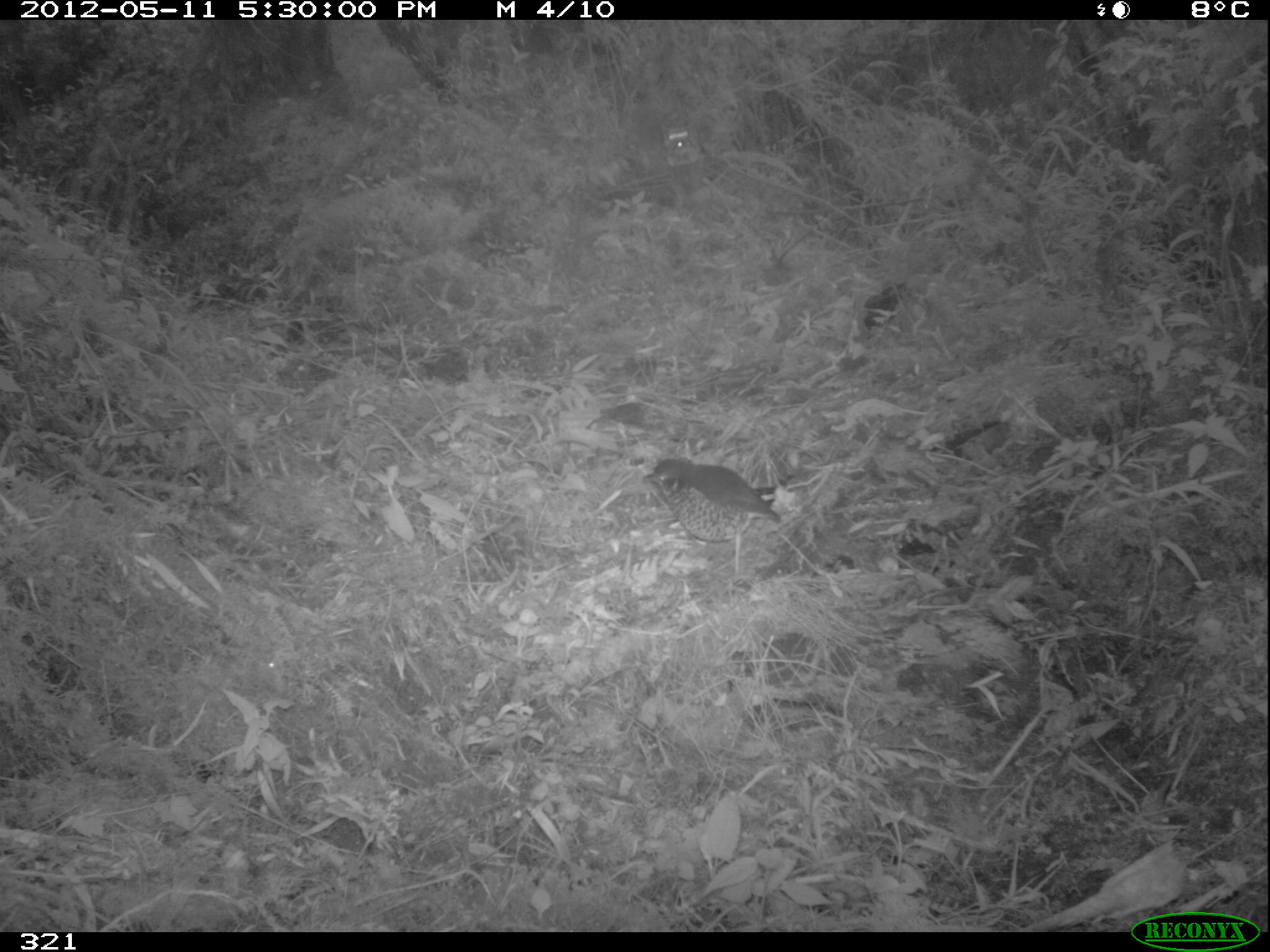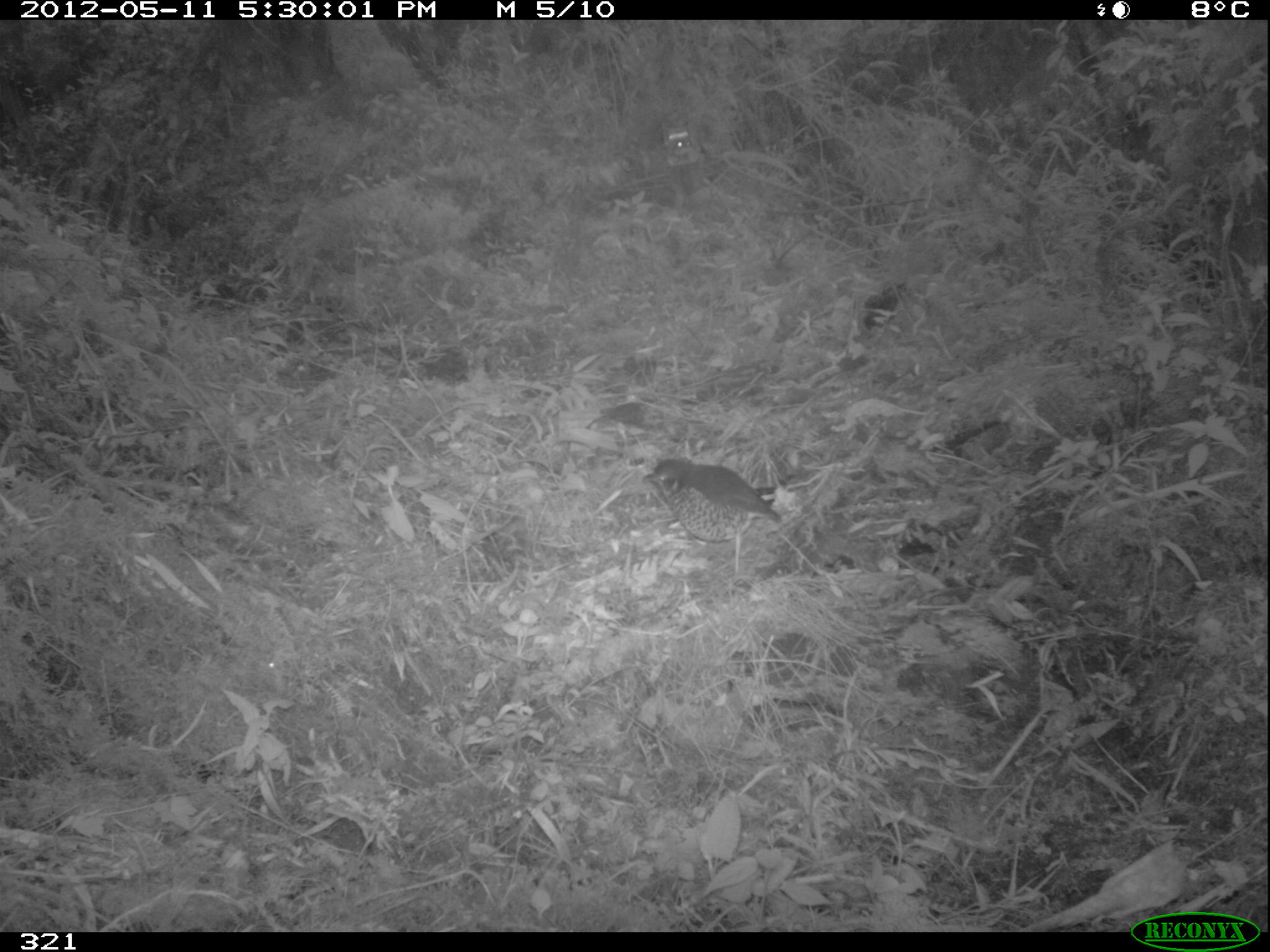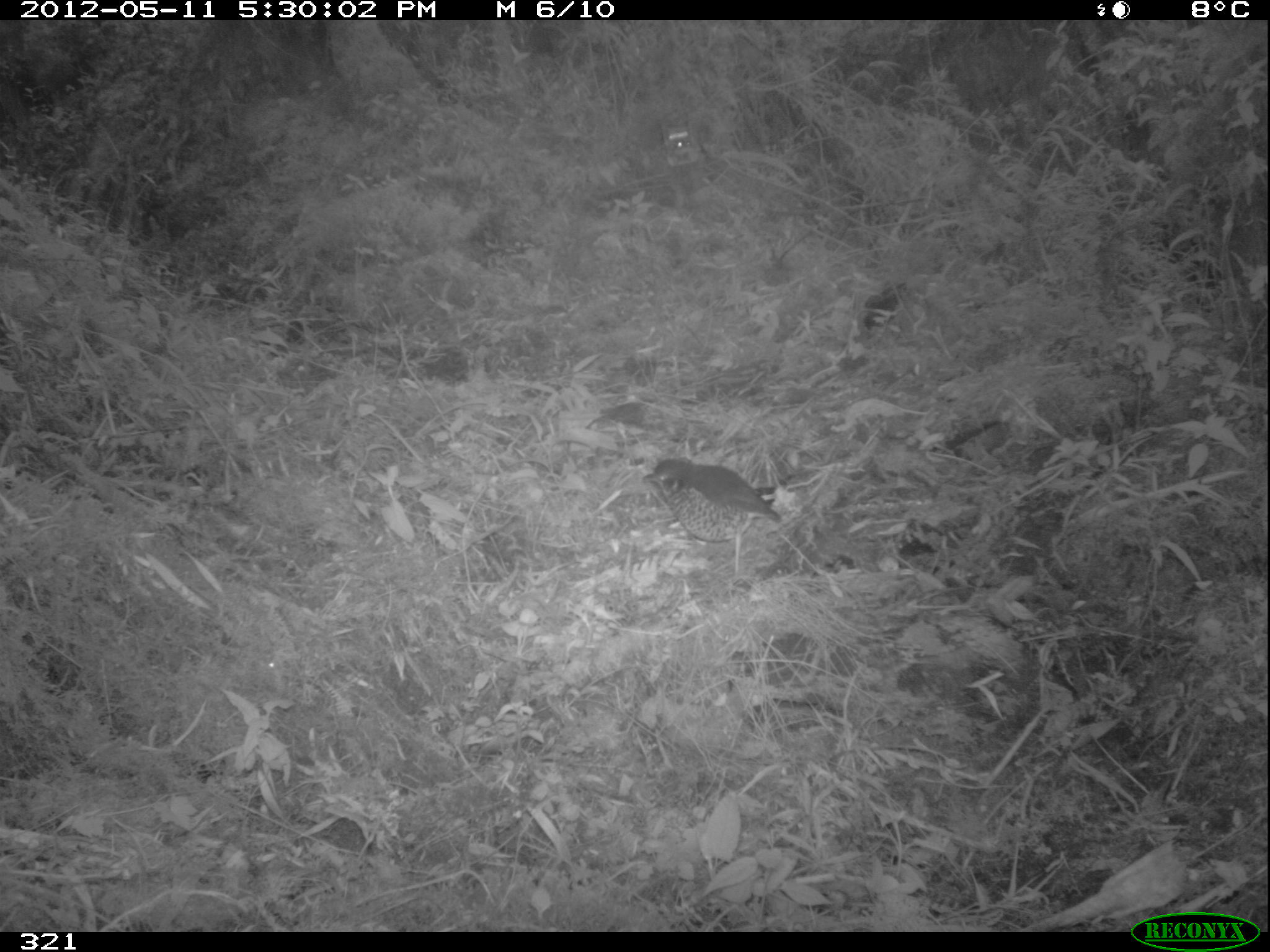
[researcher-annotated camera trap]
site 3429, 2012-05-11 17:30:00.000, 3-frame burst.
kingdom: Animalia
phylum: Chordata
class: Aves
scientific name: Aves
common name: bird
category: unknown bird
Unknown bird (bird) (Aves).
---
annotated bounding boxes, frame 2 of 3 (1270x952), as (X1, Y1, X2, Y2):
unknown bird: (642, 459, 781, 577)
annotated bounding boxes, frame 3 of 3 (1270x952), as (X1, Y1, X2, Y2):
unknown bird: (640, 457, 781, 577)